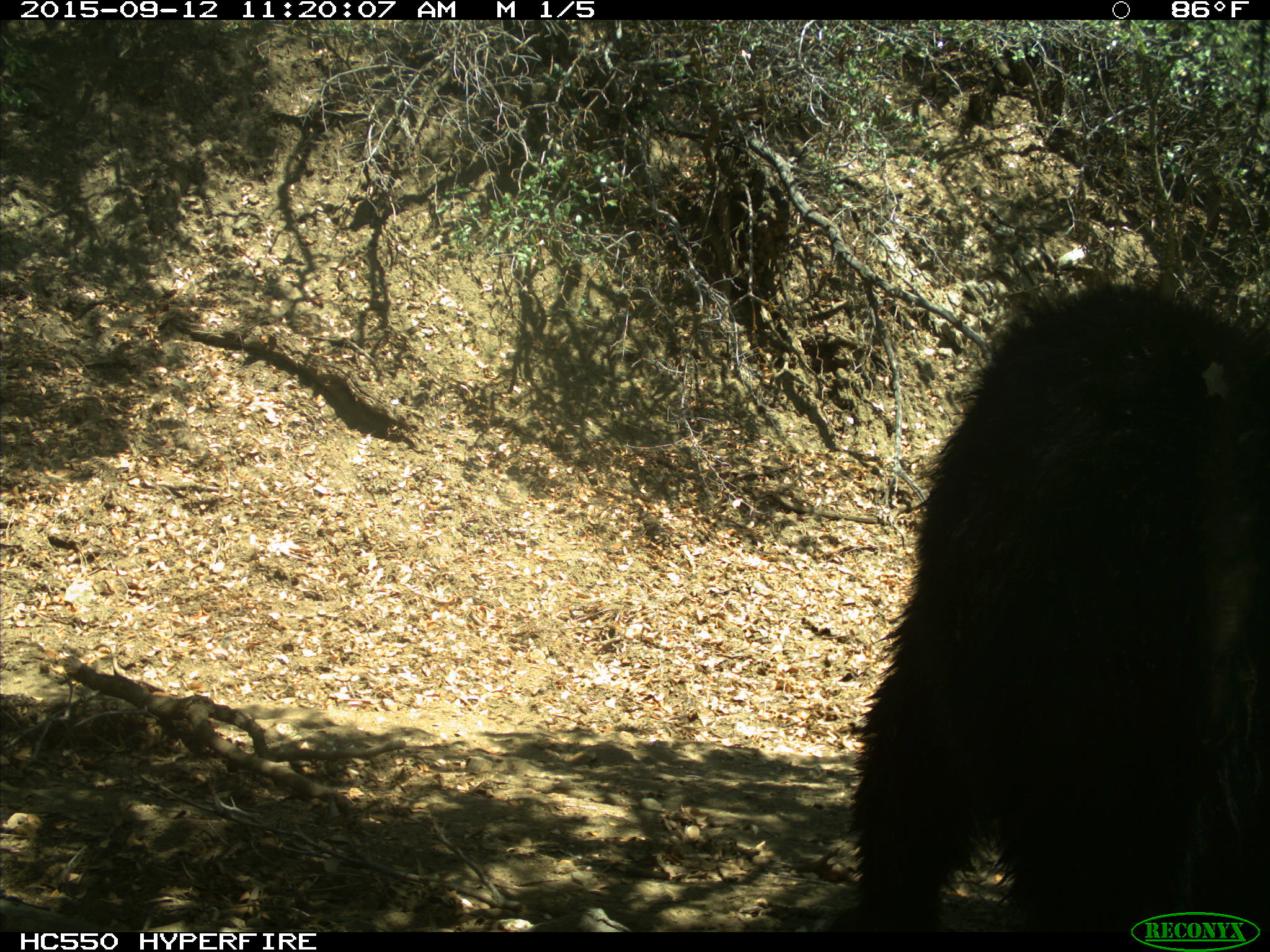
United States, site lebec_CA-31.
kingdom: Animalia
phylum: Chordata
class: Mammalia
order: Carnivora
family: Ursidae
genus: Ursus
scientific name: Ursus americanus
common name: american black bear